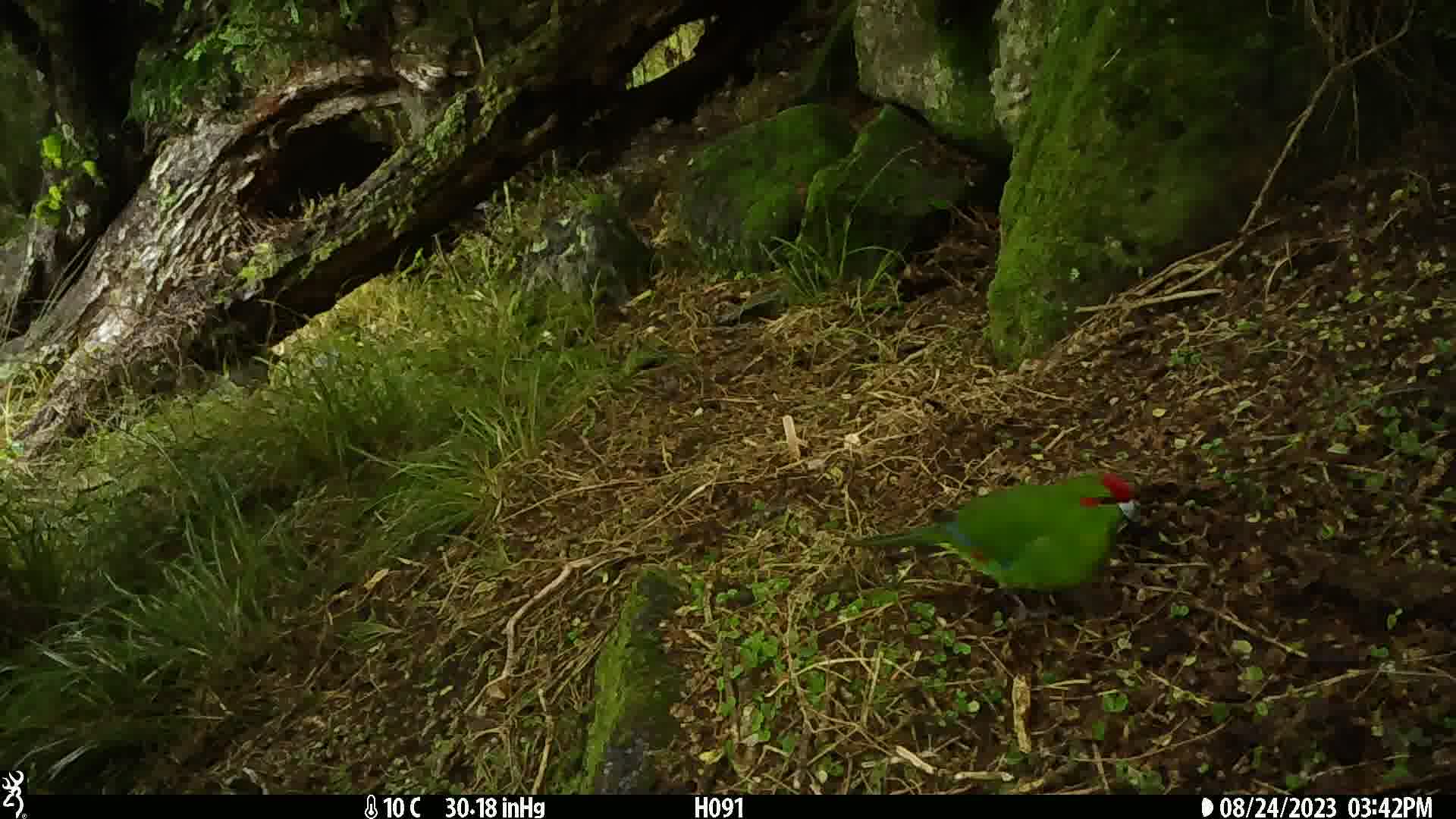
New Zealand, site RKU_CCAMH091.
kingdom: Animalia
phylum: Chordata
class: Aves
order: Psittaciformes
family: Psittaculidae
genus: Cyanoramphus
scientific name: Cyanoramphus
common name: parakeet